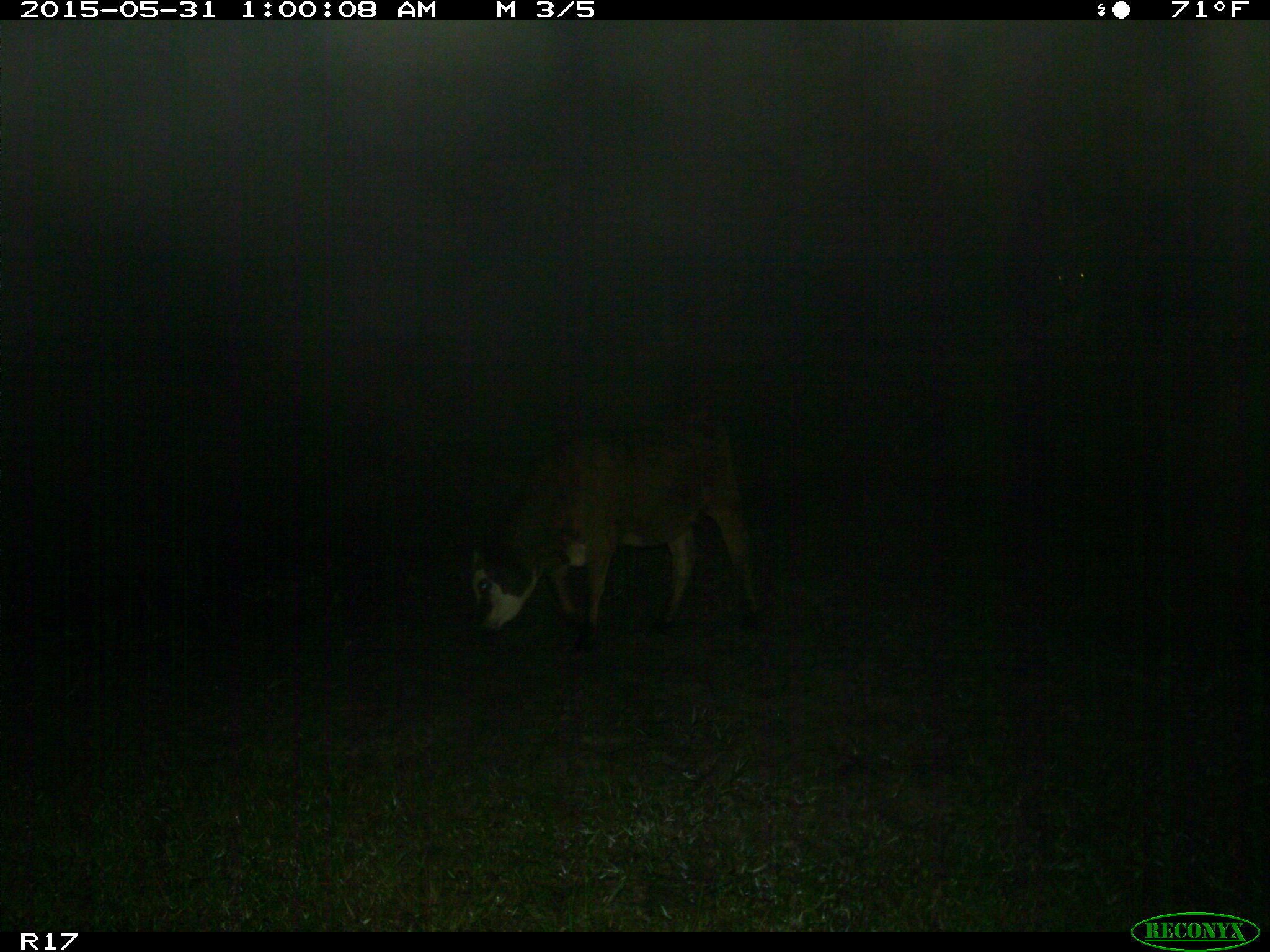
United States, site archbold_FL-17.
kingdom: Animalia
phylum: Chordata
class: Mammalia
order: Artiodactyla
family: Bovidae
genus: Bos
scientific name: Bos taurus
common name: domestic cow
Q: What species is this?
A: Bos taurus (domestic cow).